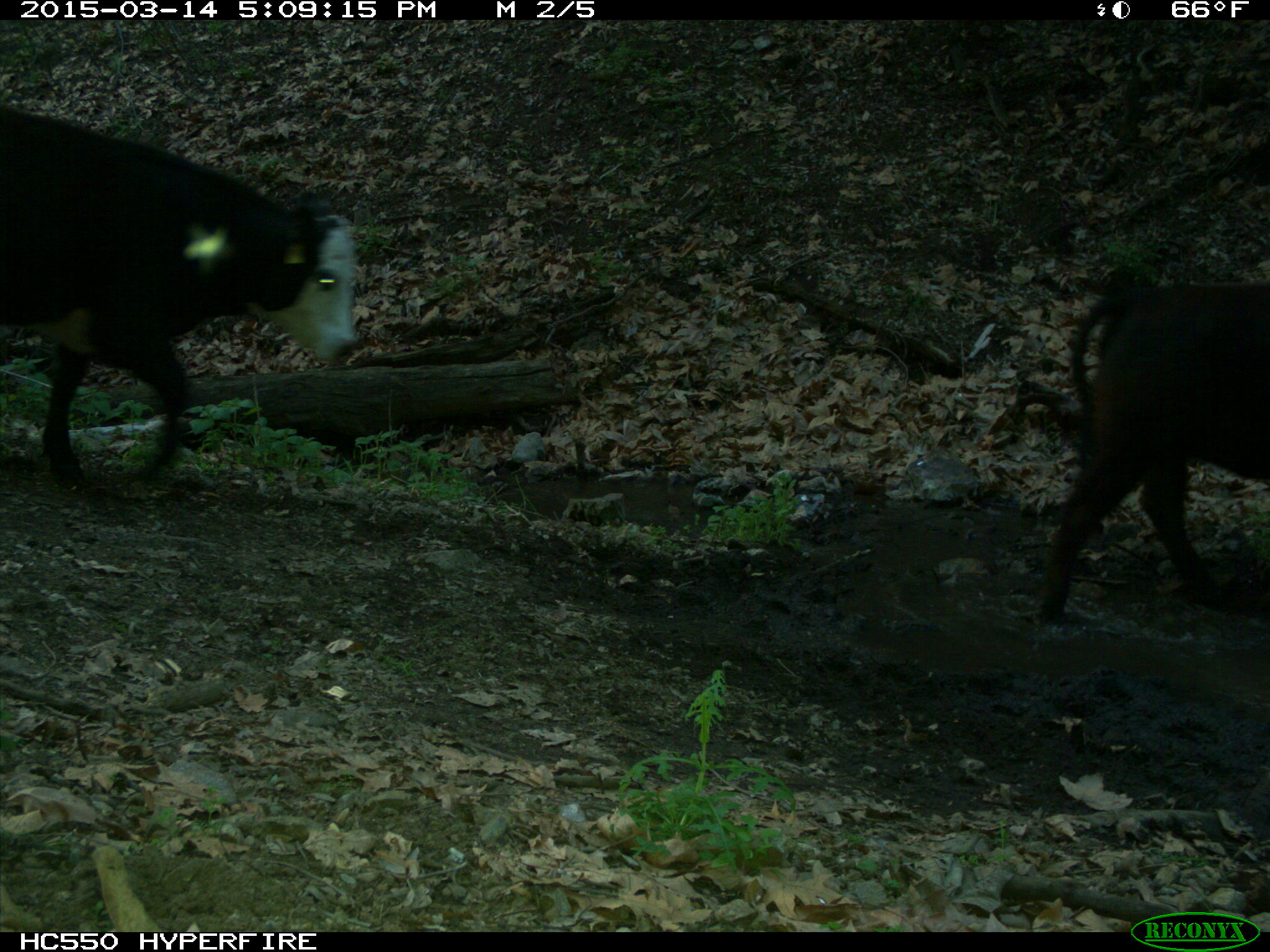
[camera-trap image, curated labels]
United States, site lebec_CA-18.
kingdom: Animalia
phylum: Chordata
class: Mammalia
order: Artiodactyla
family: Bovidae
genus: Bos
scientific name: Bos taurus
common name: domestic cow